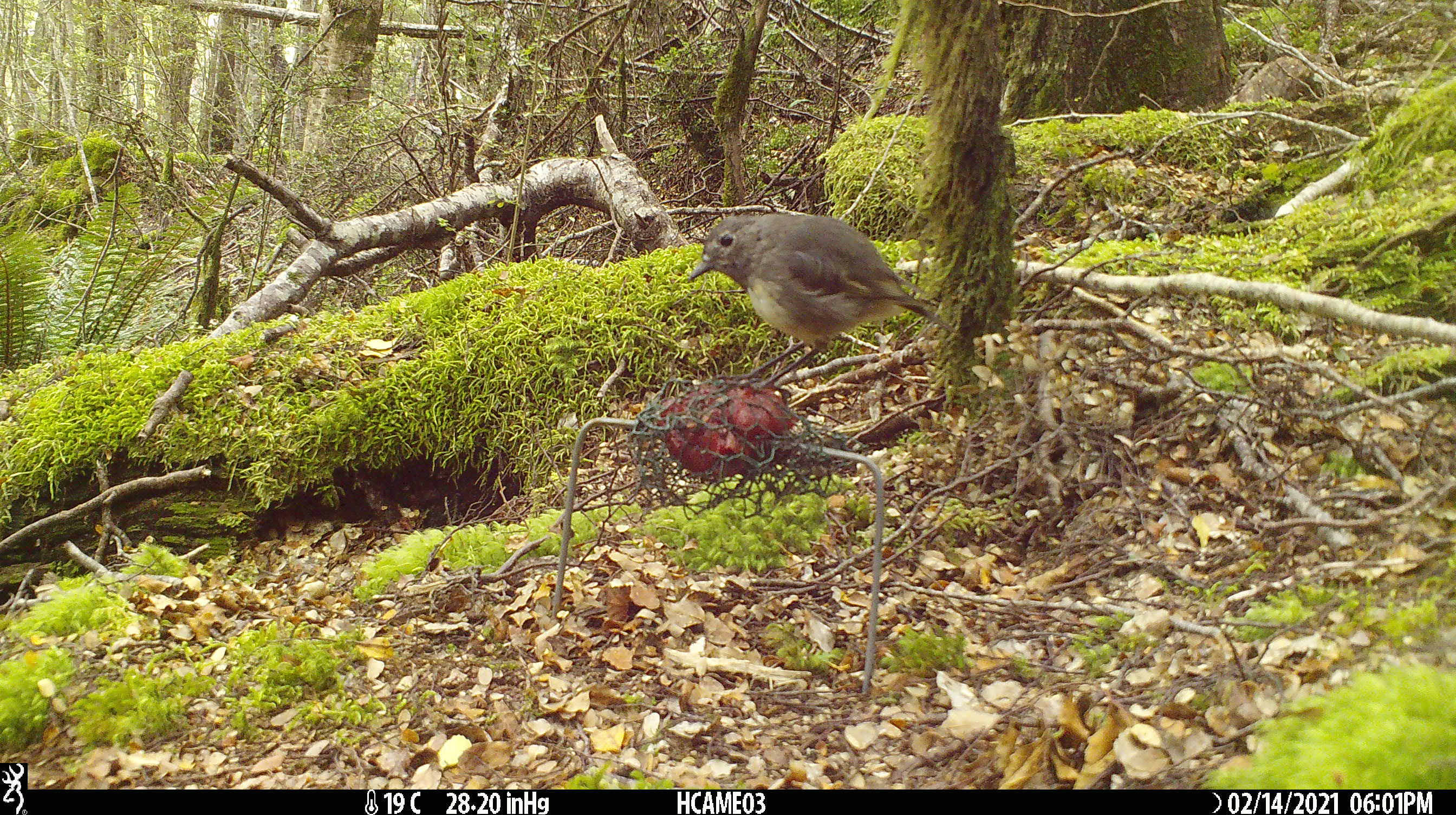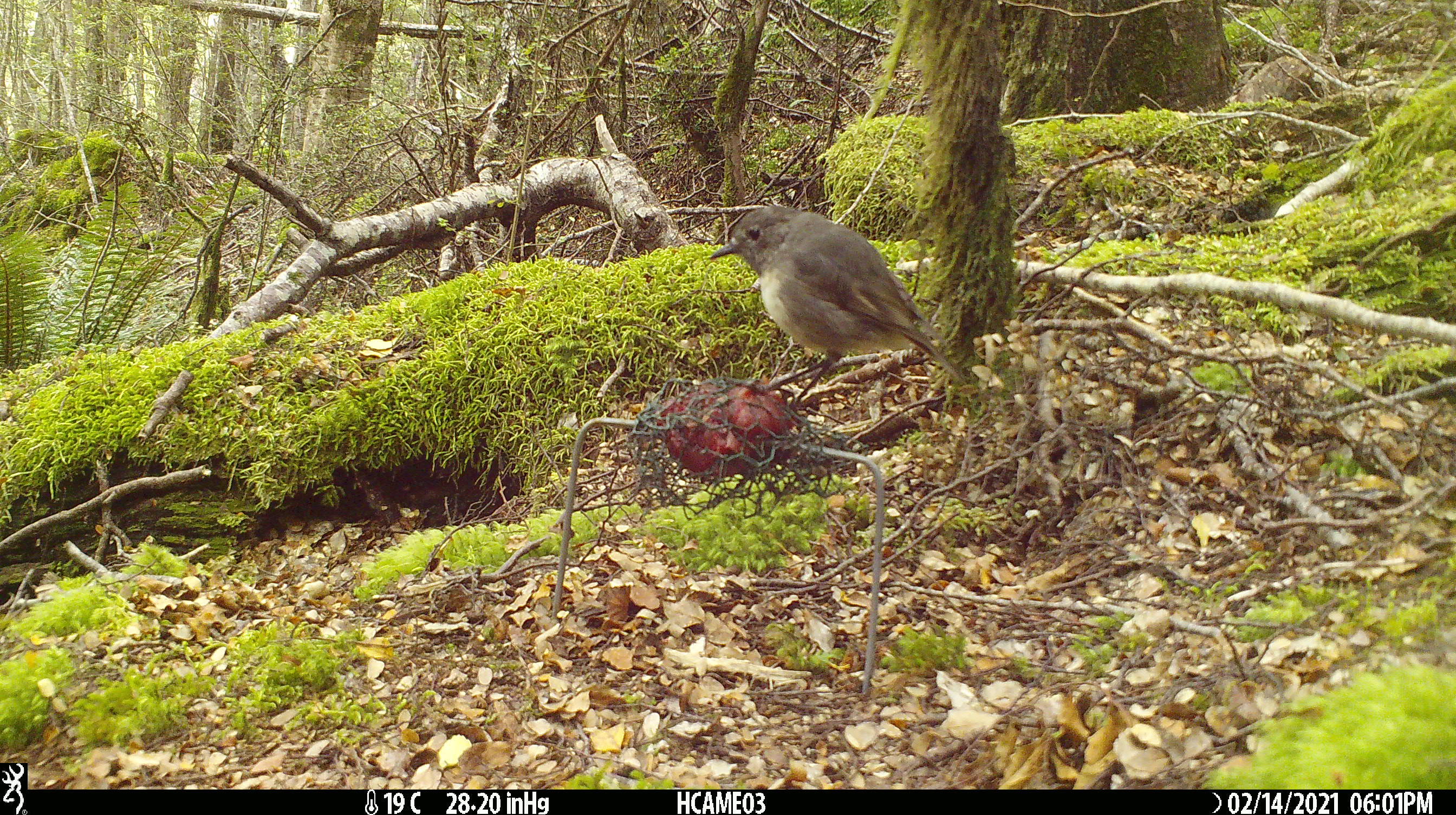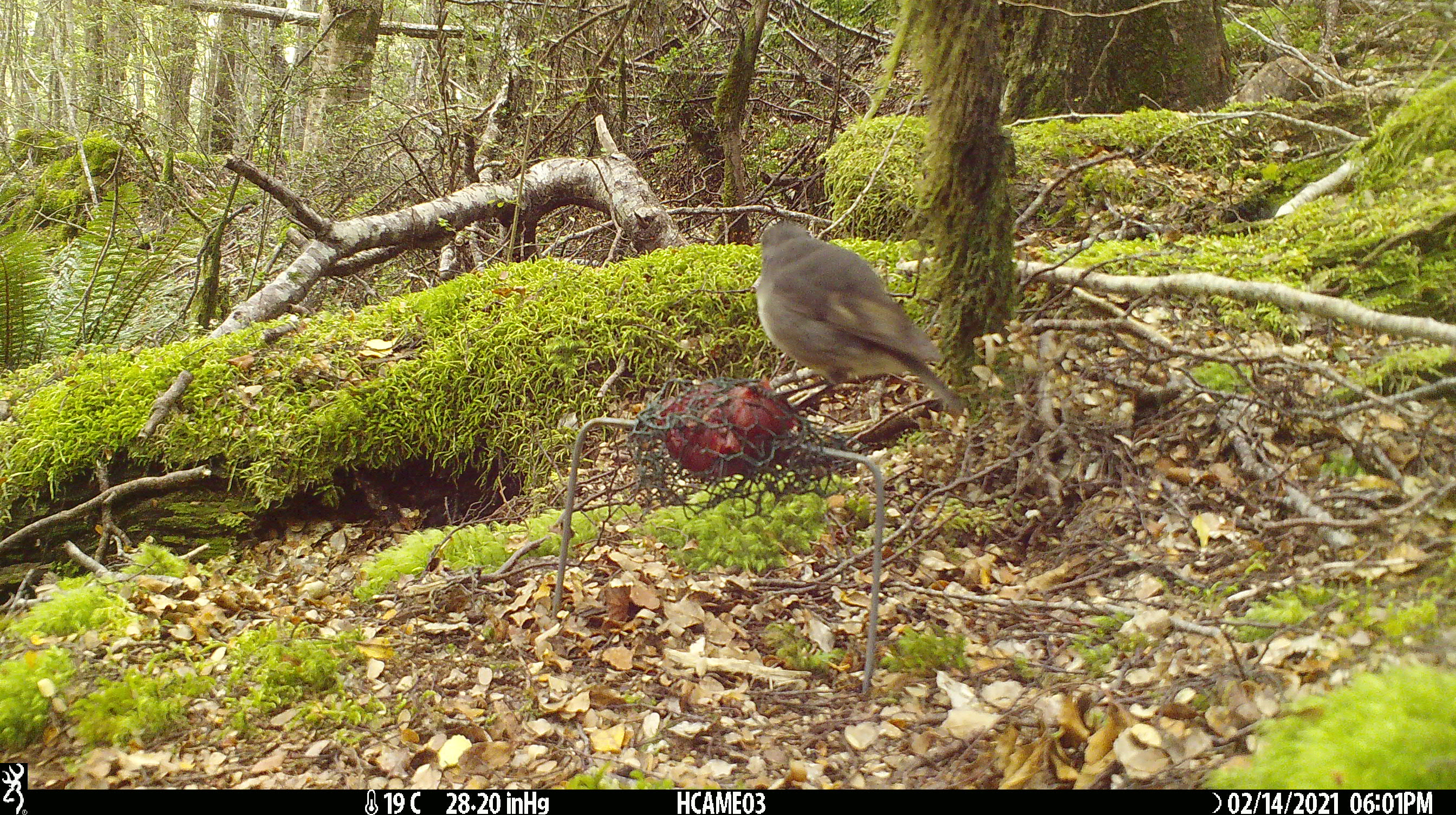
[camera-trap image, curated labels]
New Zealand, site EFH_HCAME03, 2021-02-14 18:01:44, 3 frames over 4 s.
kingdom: Animalia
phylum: Chordata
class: Aves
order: Passeriformes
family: Petroicidae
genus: Petroica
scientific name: Petroica australis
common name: new zealand robin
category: robin